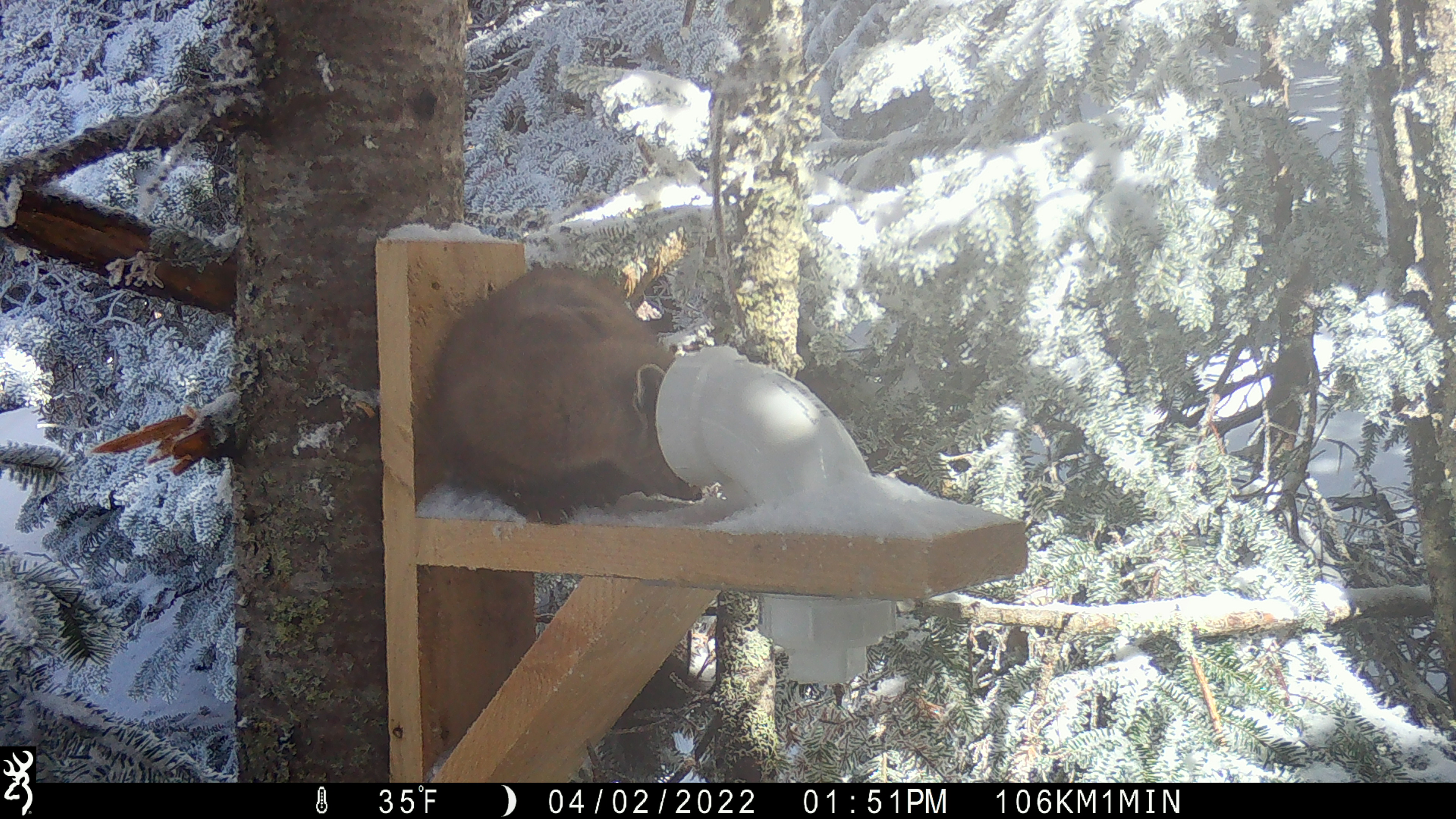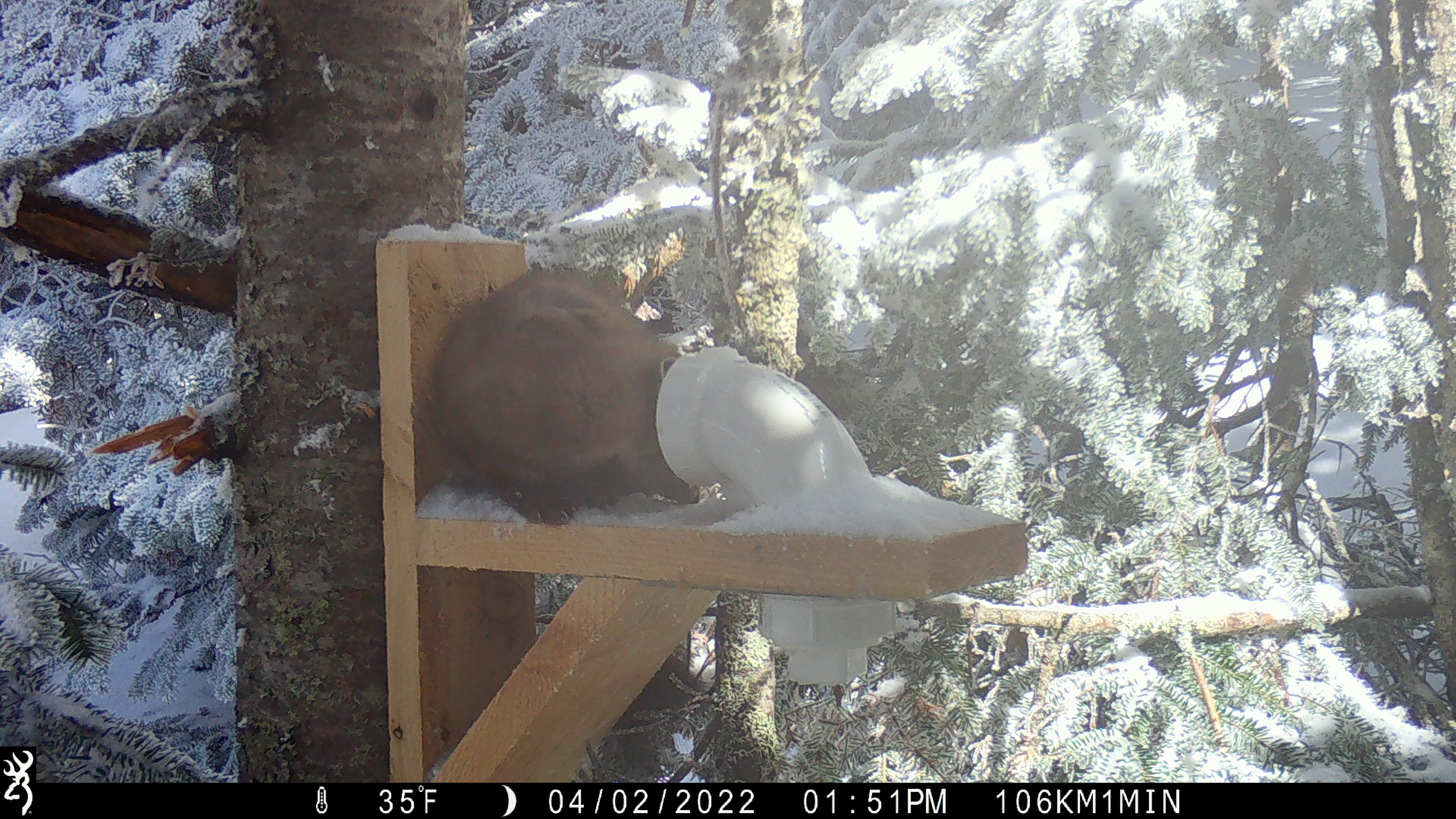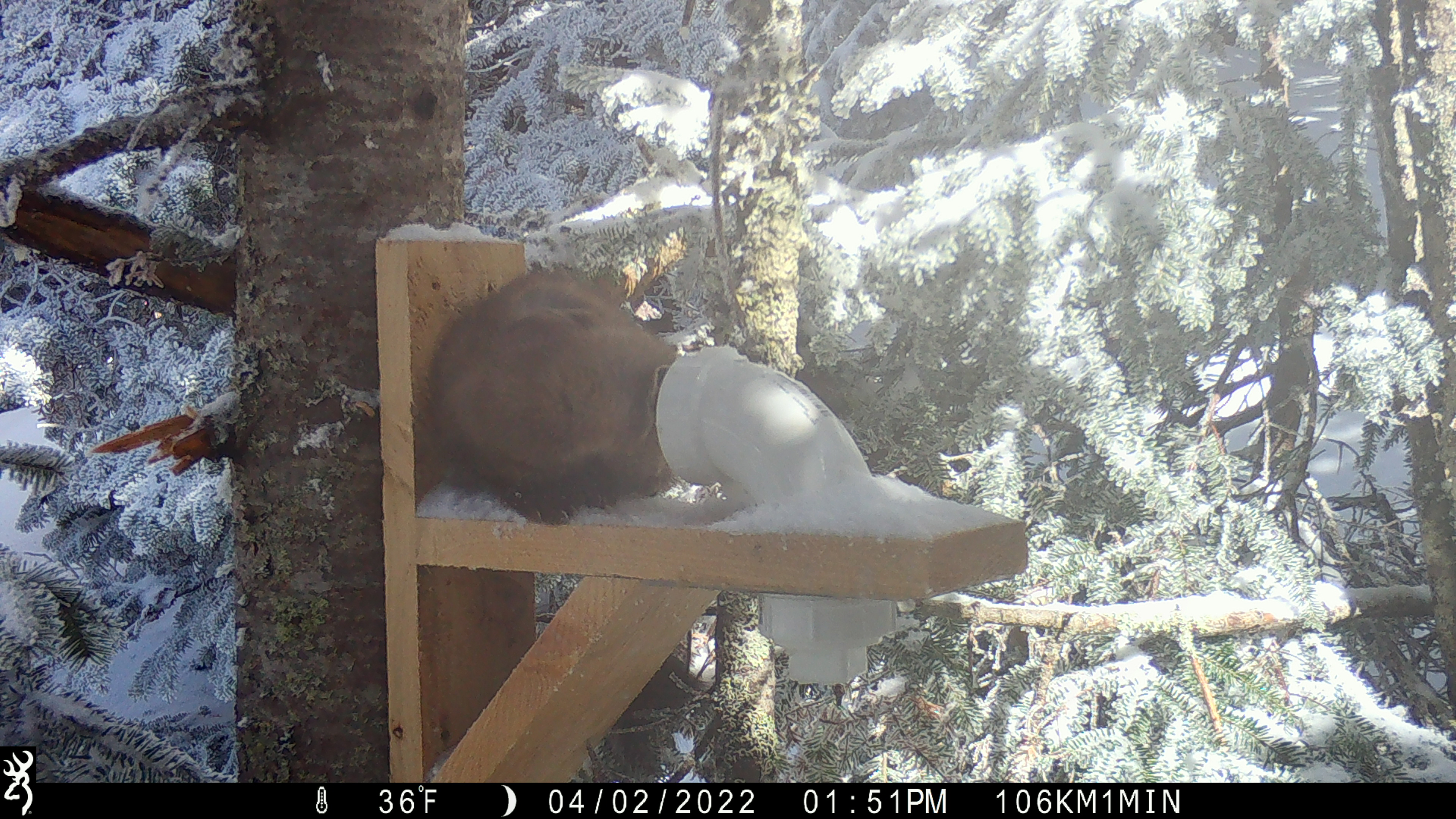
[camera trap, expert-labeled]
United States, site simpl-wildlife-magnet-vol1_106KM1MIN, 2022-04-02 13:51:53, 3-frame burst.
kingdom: Animalia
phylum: Chordata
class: Mammalia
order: Carnivora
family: Mustelidae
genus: Martes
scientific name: Martes americana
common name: american marten